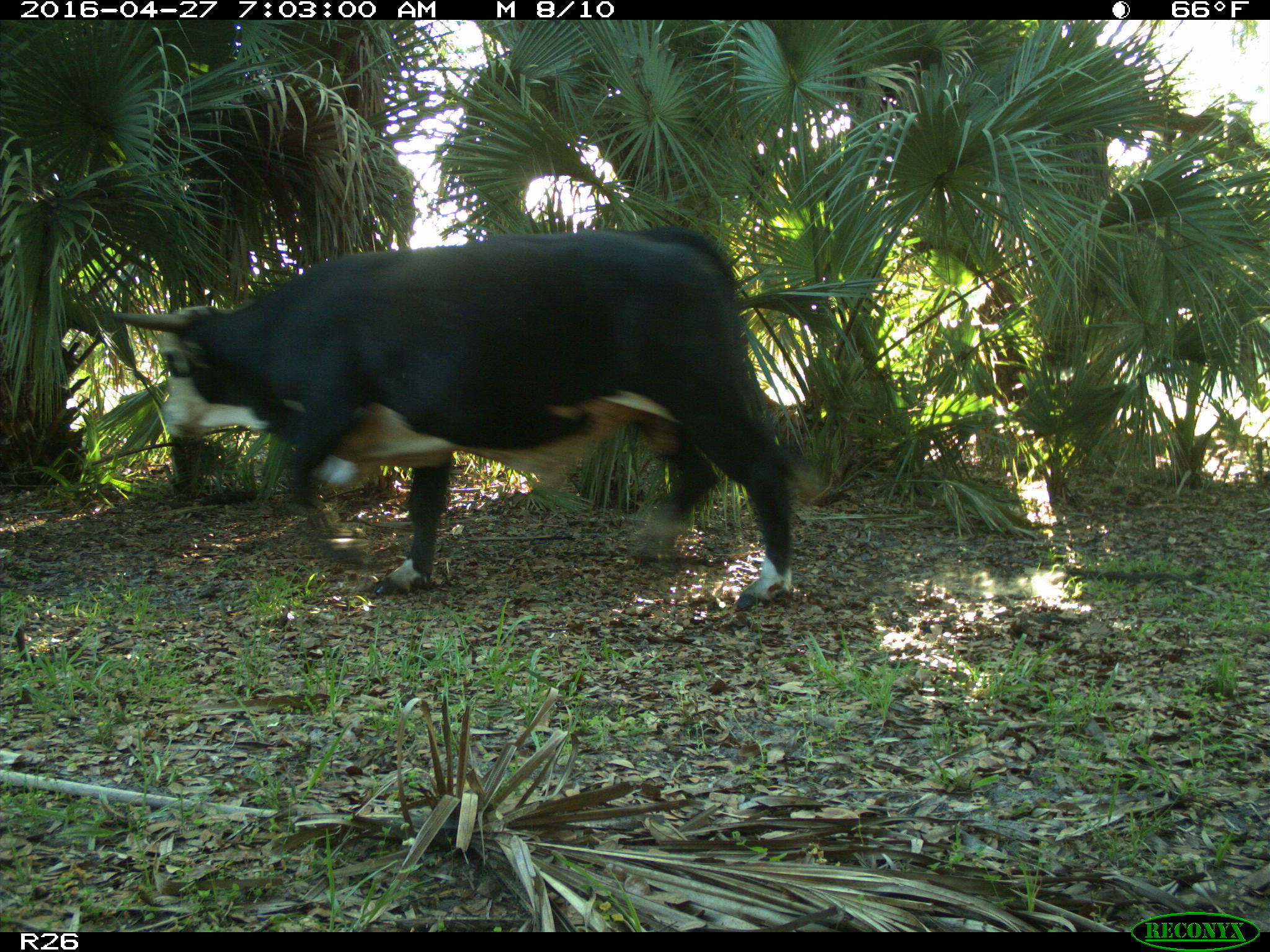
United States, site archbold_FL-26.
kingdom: Animalia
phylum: Chordata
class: Mammalia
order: Artiodactyla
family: Bovidae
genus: Bos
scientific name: Bos taurus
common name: domestic cow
Bos taurus (domestic cow).